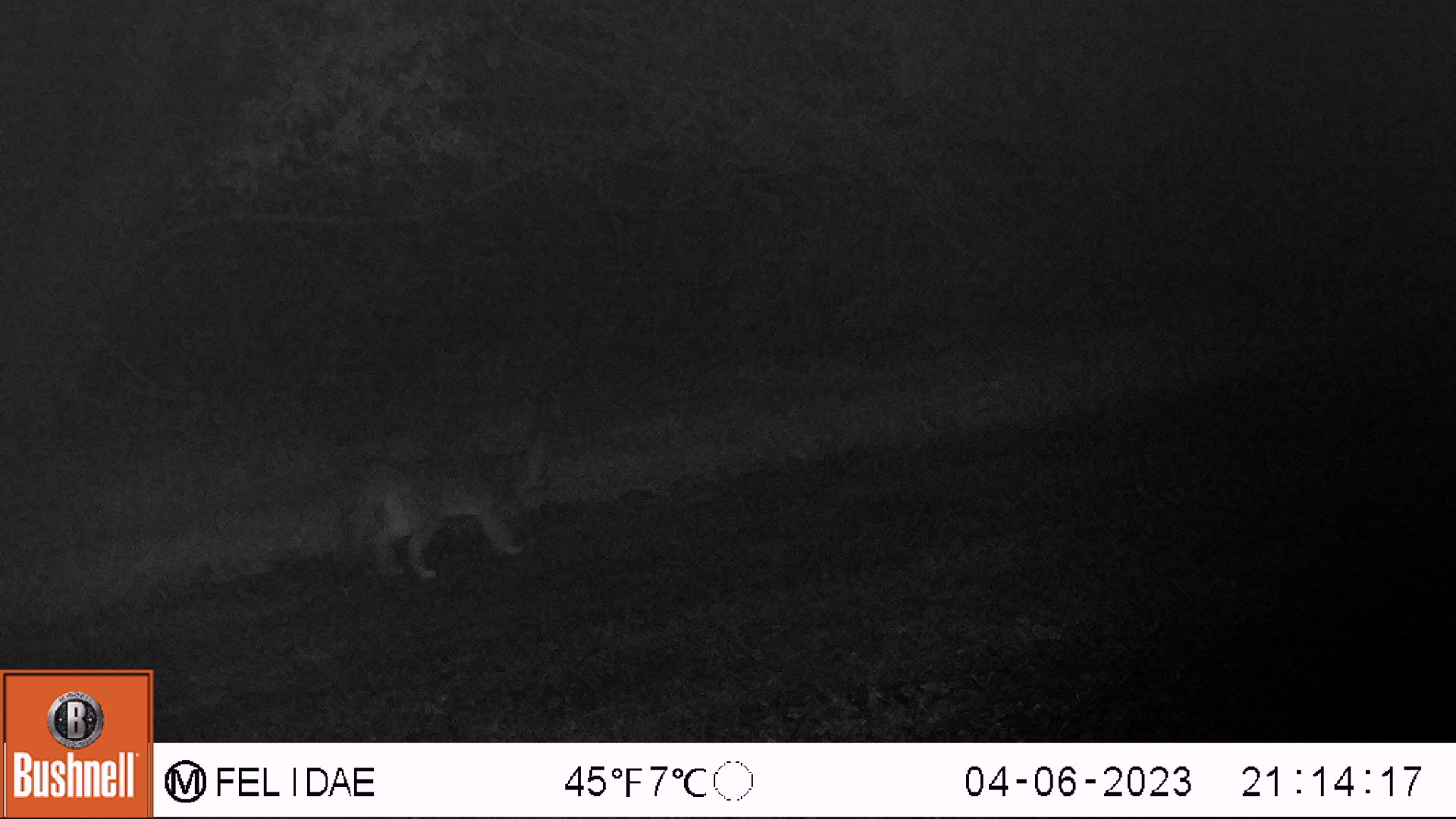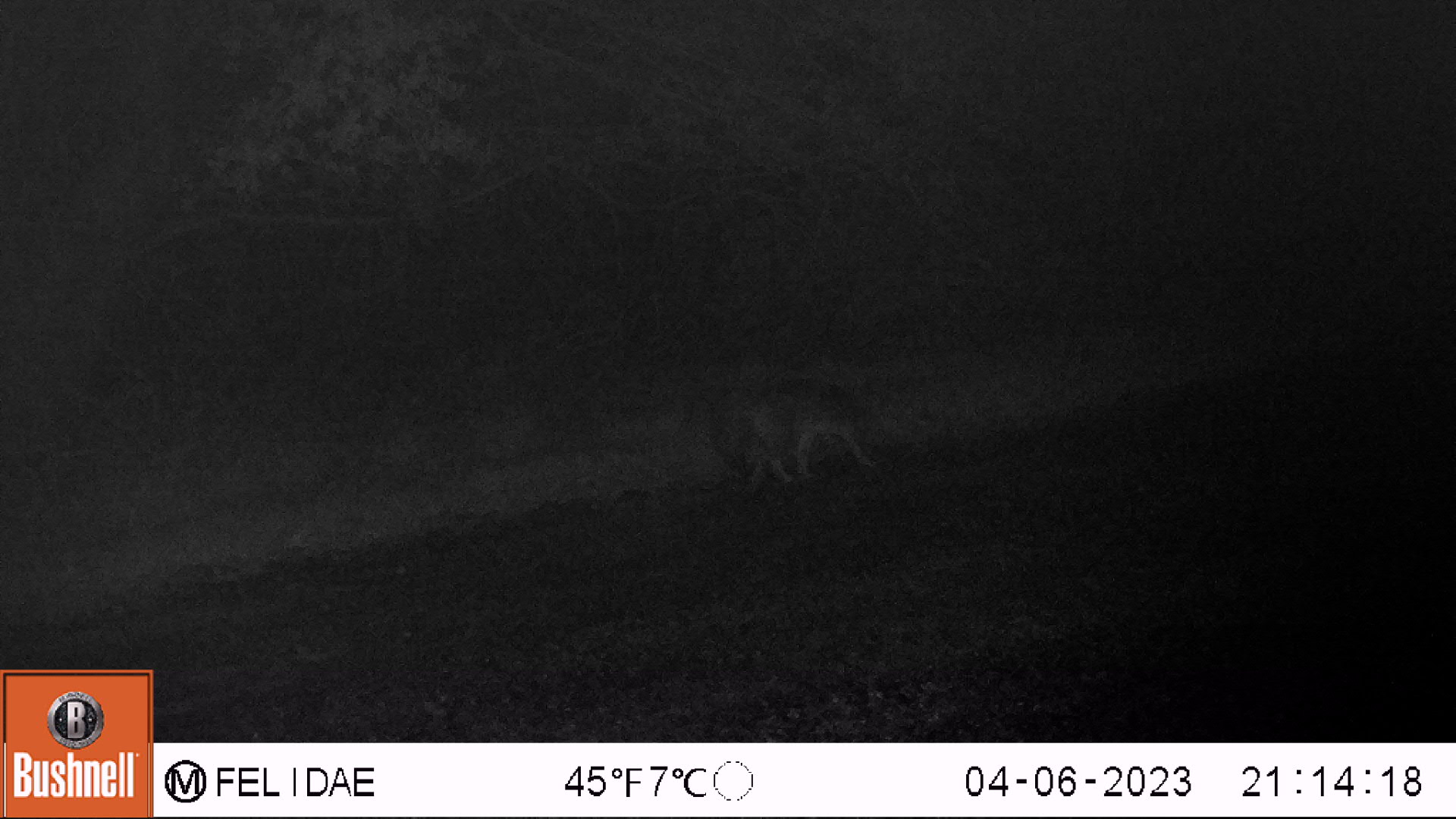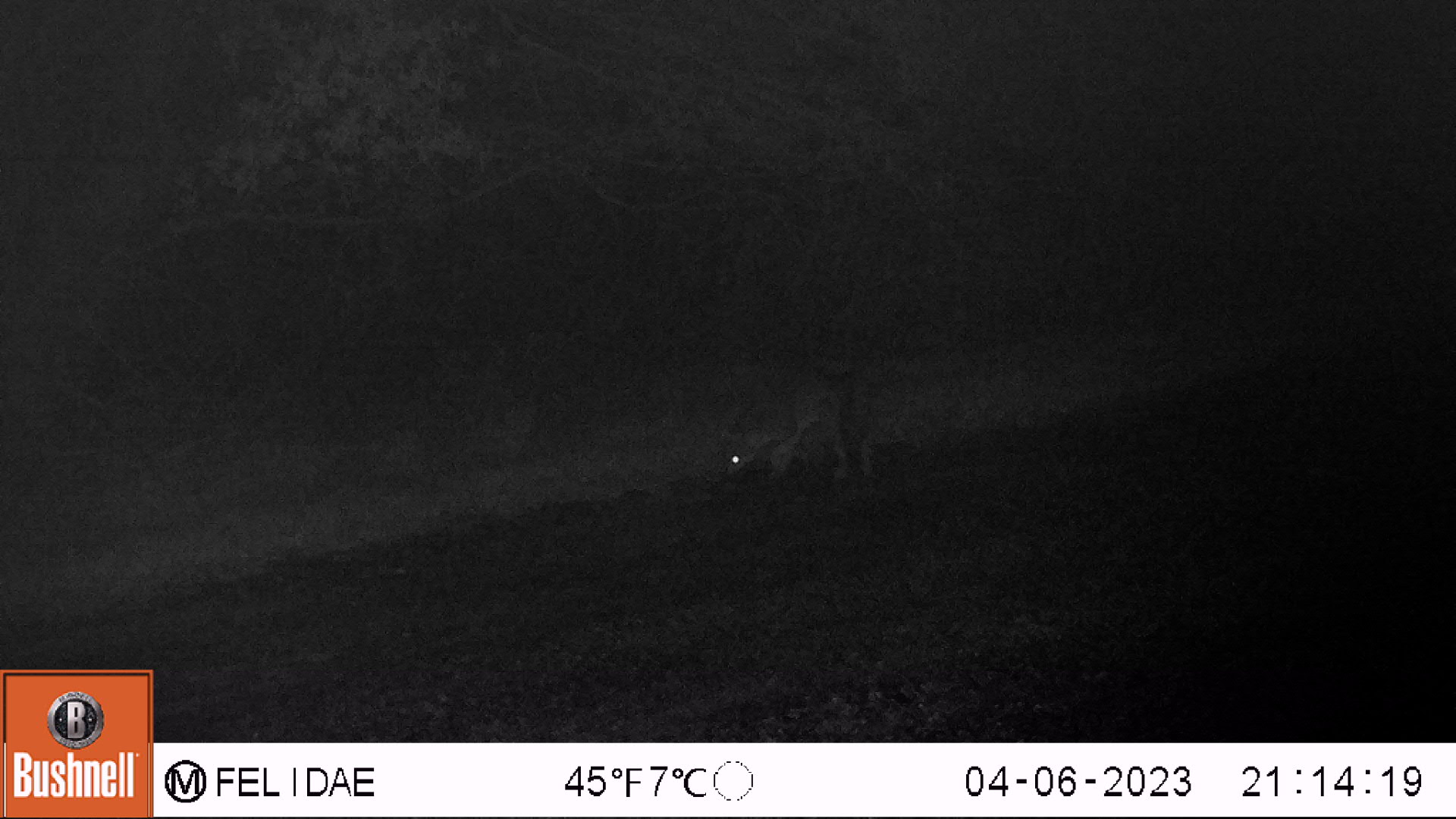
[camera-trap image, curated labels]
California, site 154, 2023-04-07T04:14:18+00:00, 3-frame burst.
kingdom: Animalia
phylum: Chordata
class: Mammalia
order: Carnivora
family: Canidae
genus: Urocyon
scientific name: Urocyon cinereoargenteus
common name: gray fox